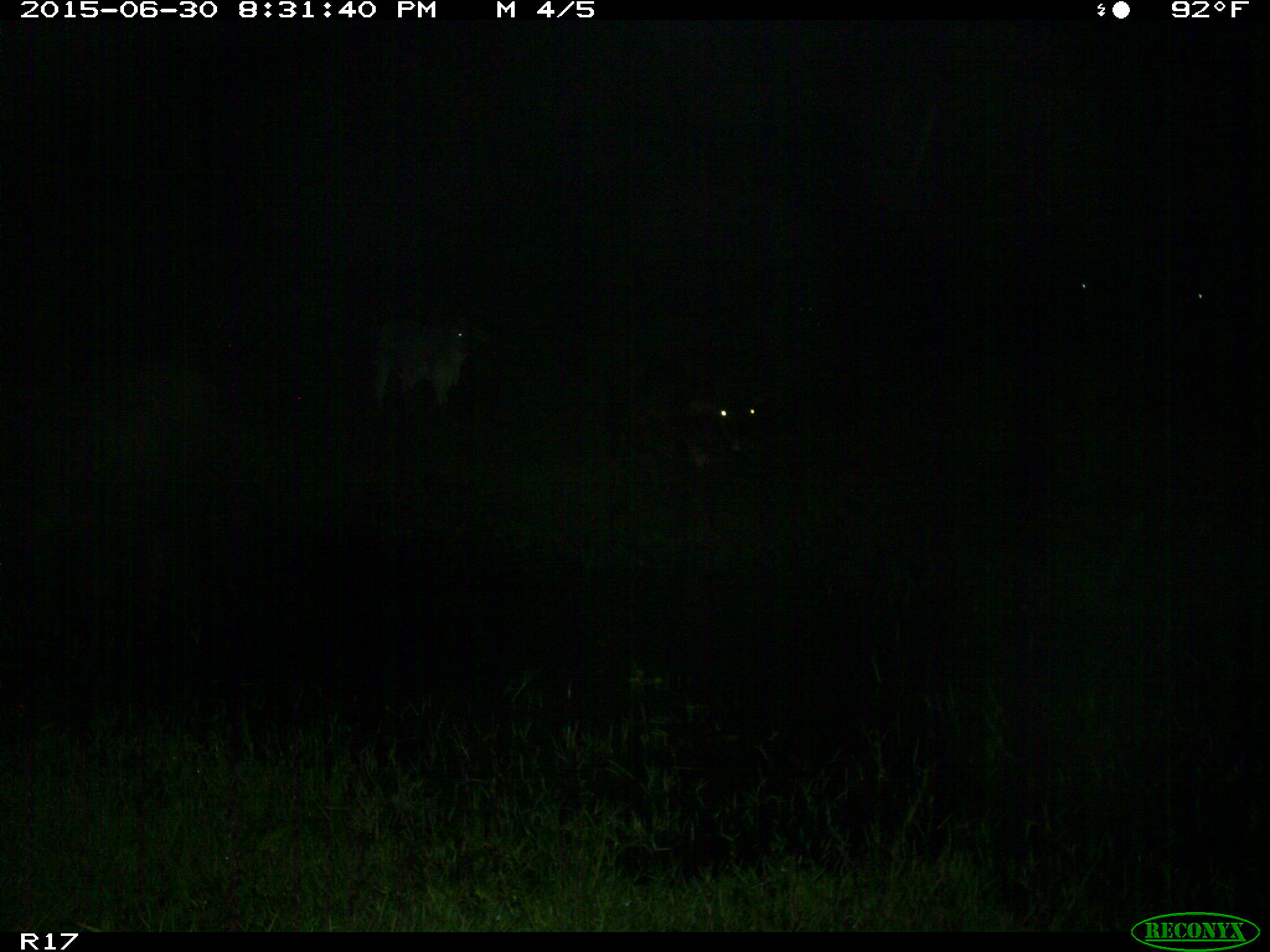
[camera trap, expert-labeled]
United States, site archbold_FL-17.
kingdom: Animalia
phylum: Chordata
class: Mammalia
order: Artiodactyla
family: Bovidae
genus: Bos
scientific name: Bos taurus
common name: domestic cow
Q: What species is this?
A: Bos taurus (domestic cow).